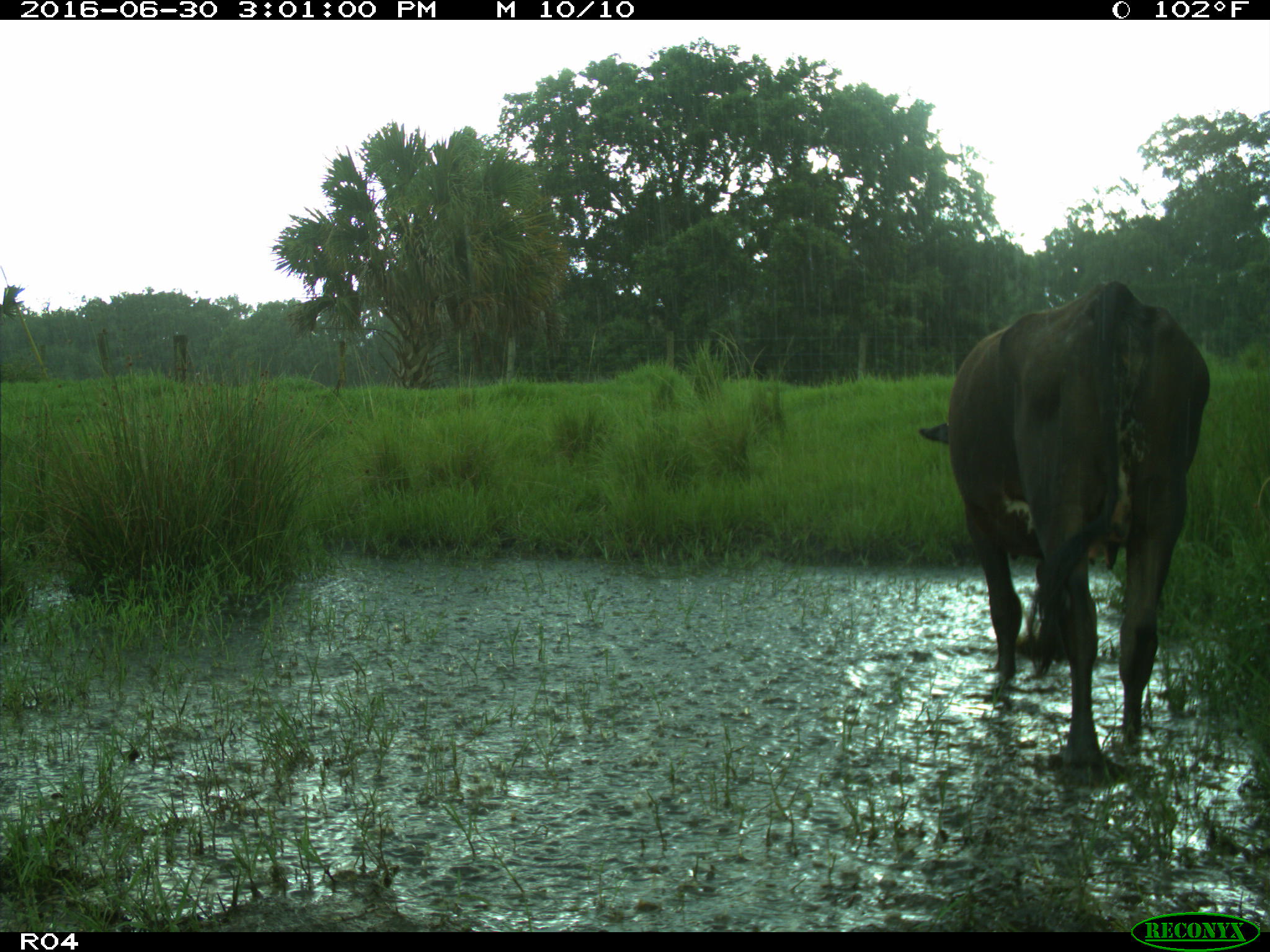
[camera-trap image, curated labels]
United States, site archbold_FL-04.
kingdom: Animalia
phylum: Chordata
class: Mammalia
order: Artiodactyla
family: Bovidae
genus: Bos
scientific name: Bos taurus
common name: domestic cow